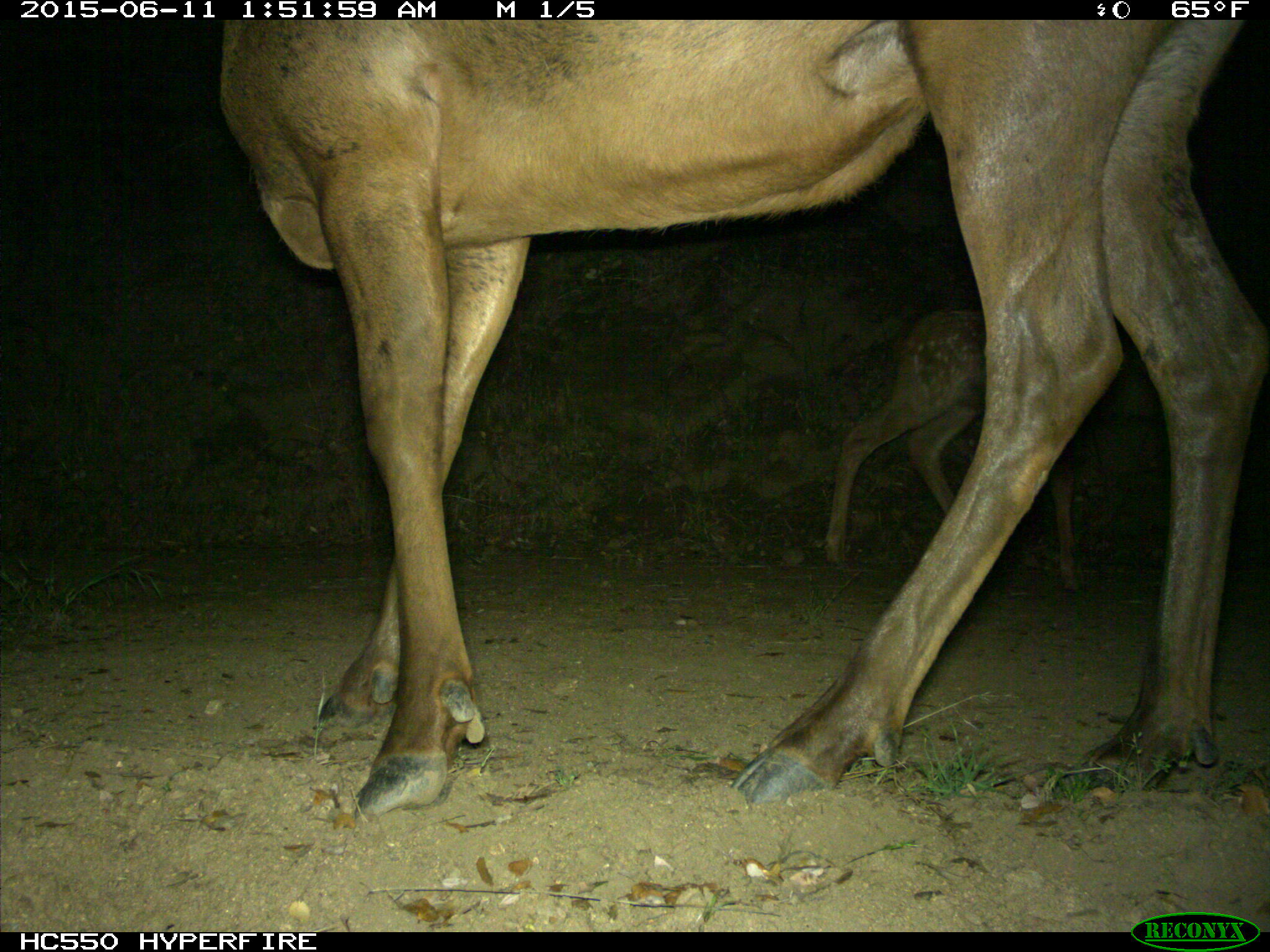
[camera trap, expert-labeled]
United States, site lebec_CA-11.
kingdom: Animalia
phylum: Chordata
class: Mammalia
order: Artiodactyla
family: Cervidae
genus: Cervus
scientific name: Cervus canadensis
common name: elk